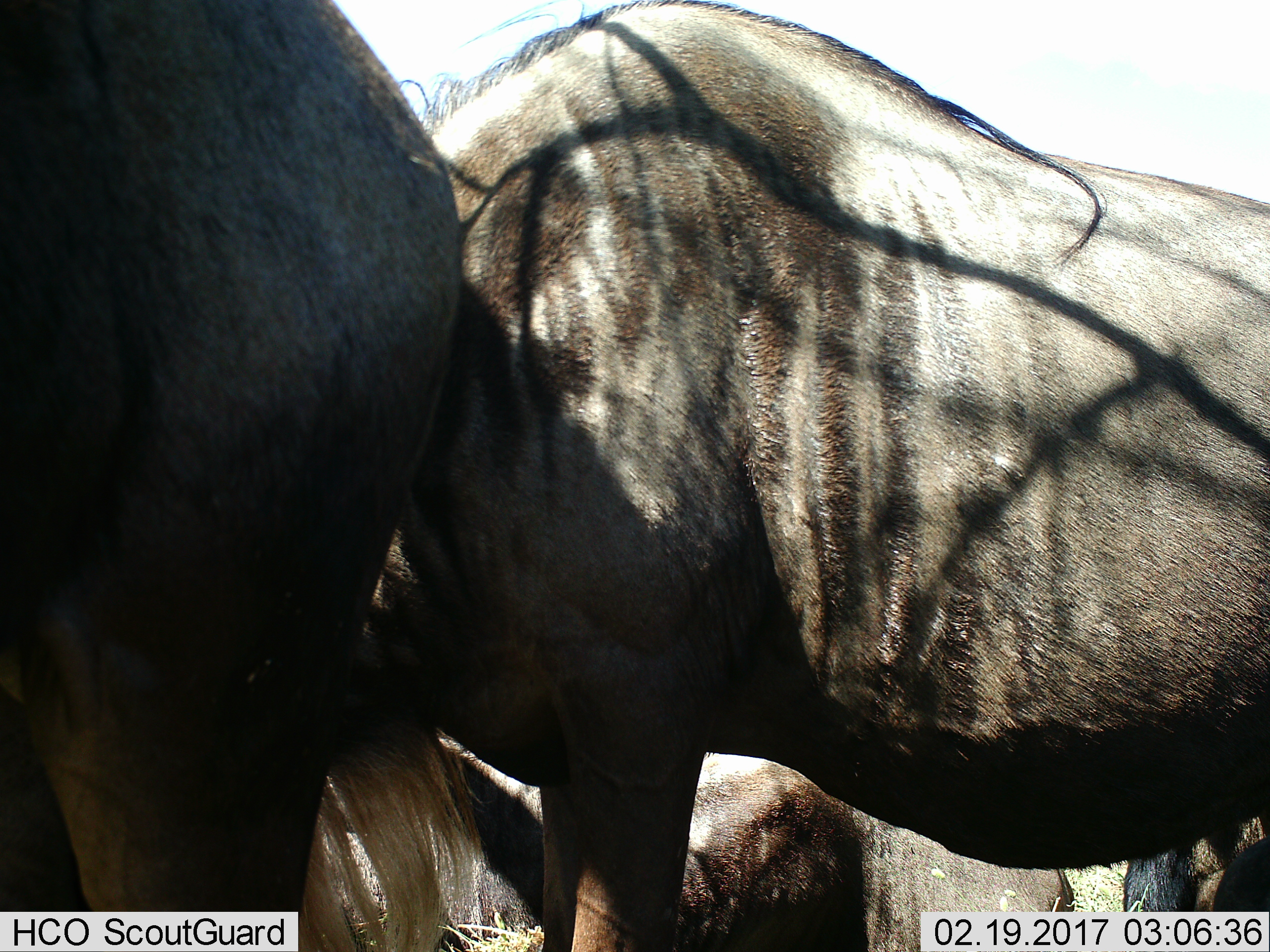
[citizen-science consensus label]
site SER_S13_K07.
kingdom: Animalia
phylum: Chordata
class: Mammalia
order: Artiodactyla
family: Bovidae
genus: Connochaetes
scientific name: Connochaetes taurinus taurinus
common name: blue wildebeest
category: wildebeestblue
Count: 4.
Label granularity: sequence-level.